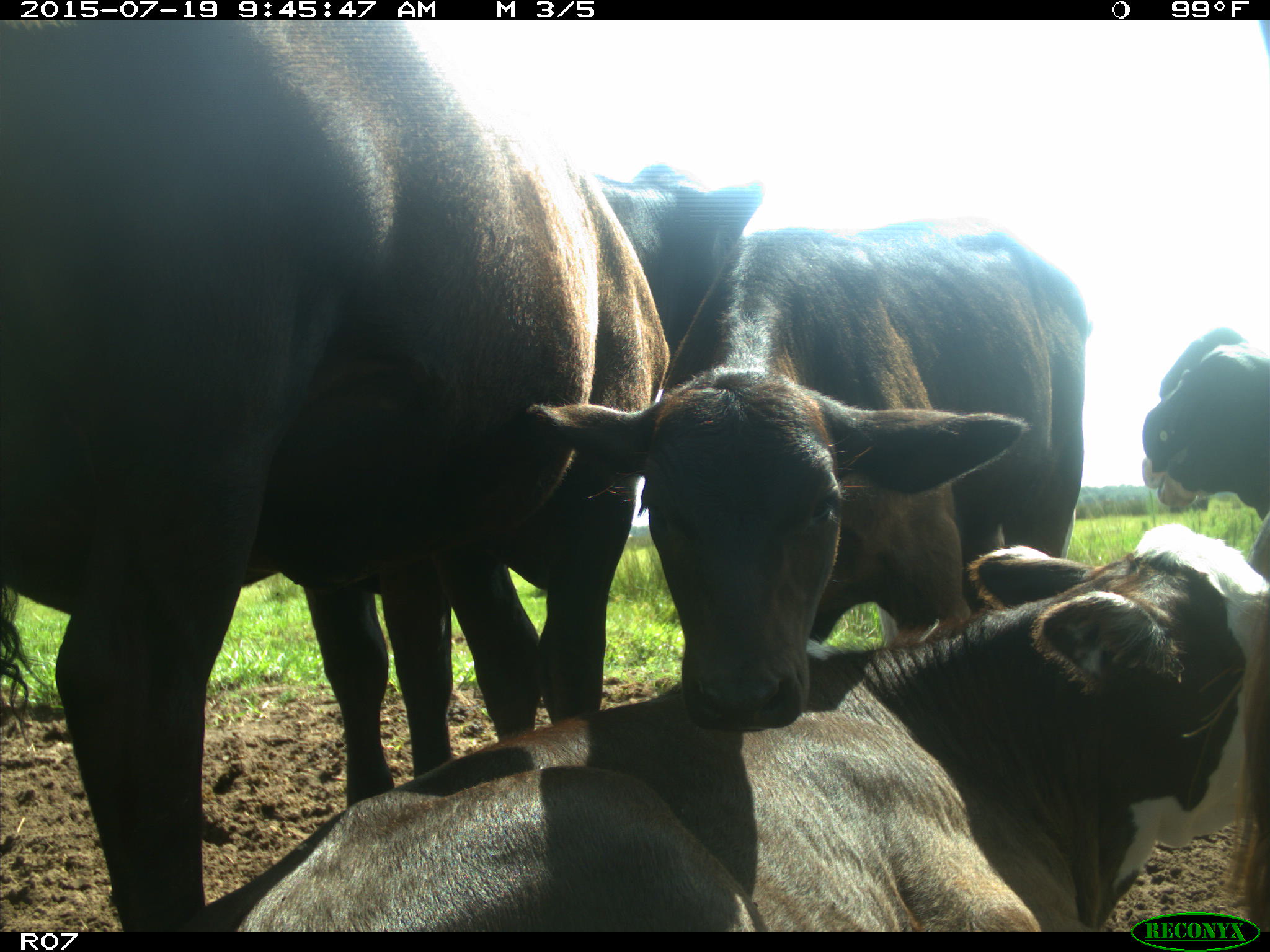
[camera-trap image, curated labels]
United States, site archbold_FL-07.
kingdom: Animalia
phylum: Chordata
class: Mammalia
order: Artiodactyla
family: Bovidae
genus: Bos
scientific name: Bos taurus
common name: domestic cow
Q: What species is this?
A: Bos taurus (domestic cow).